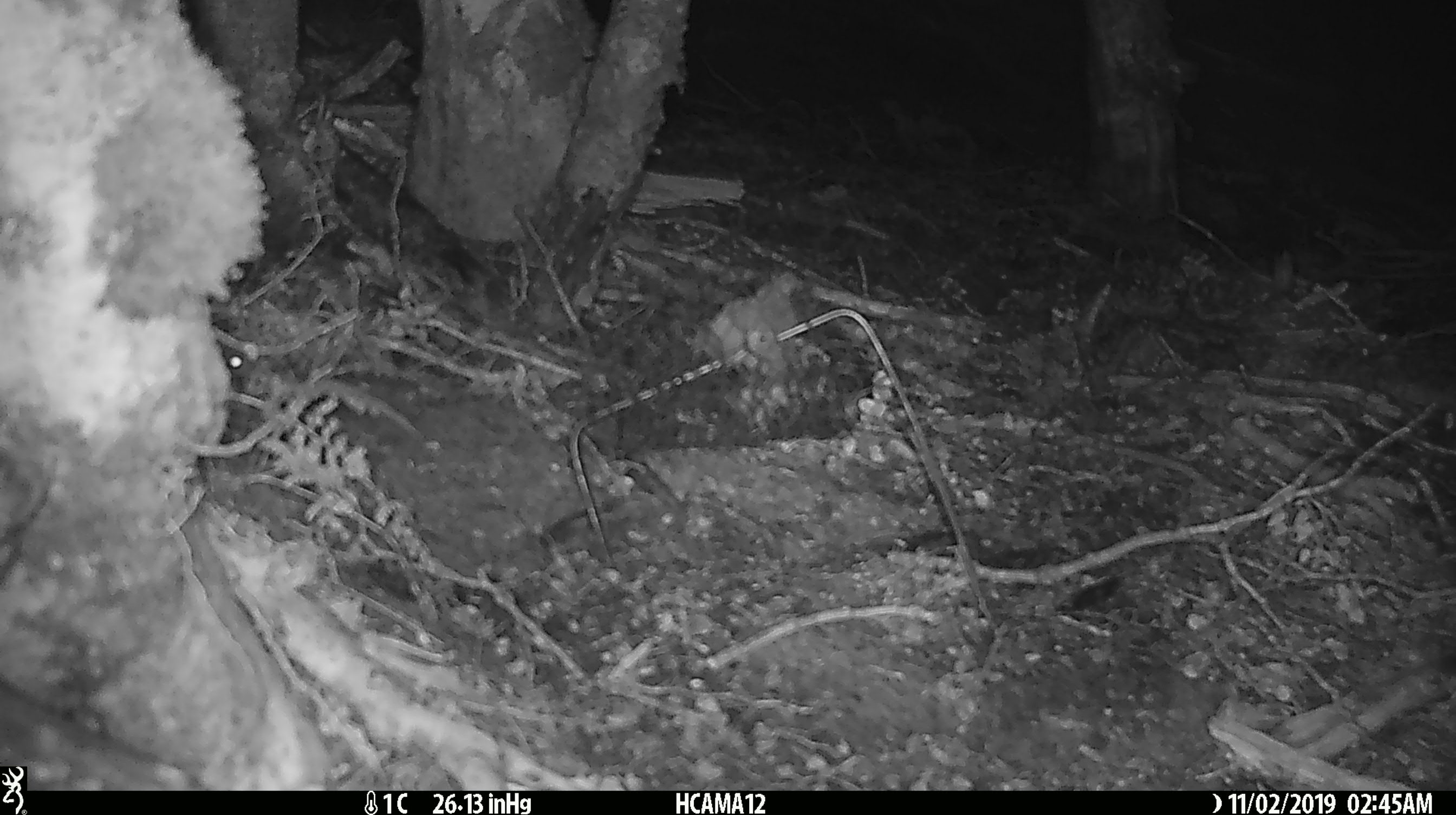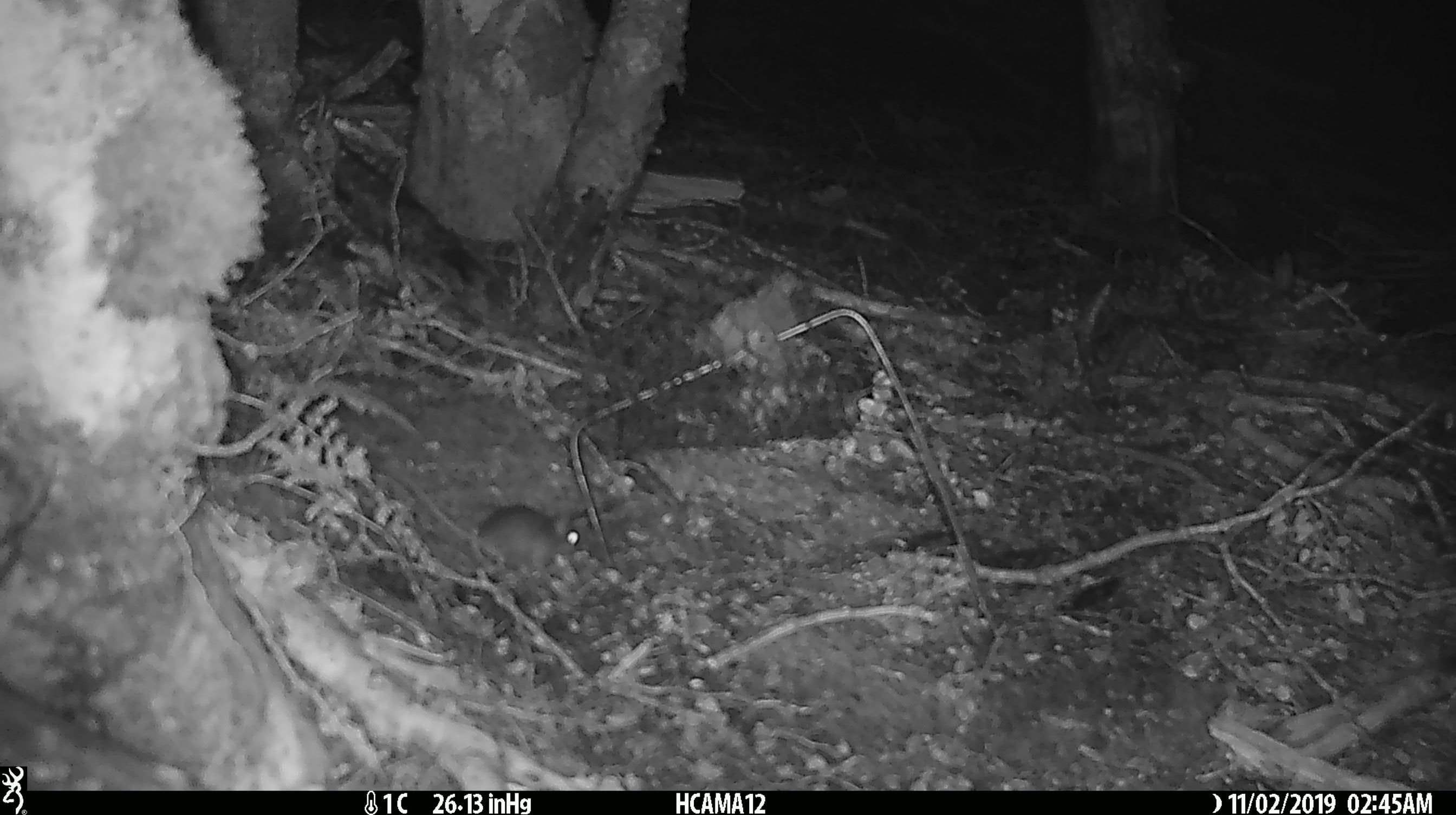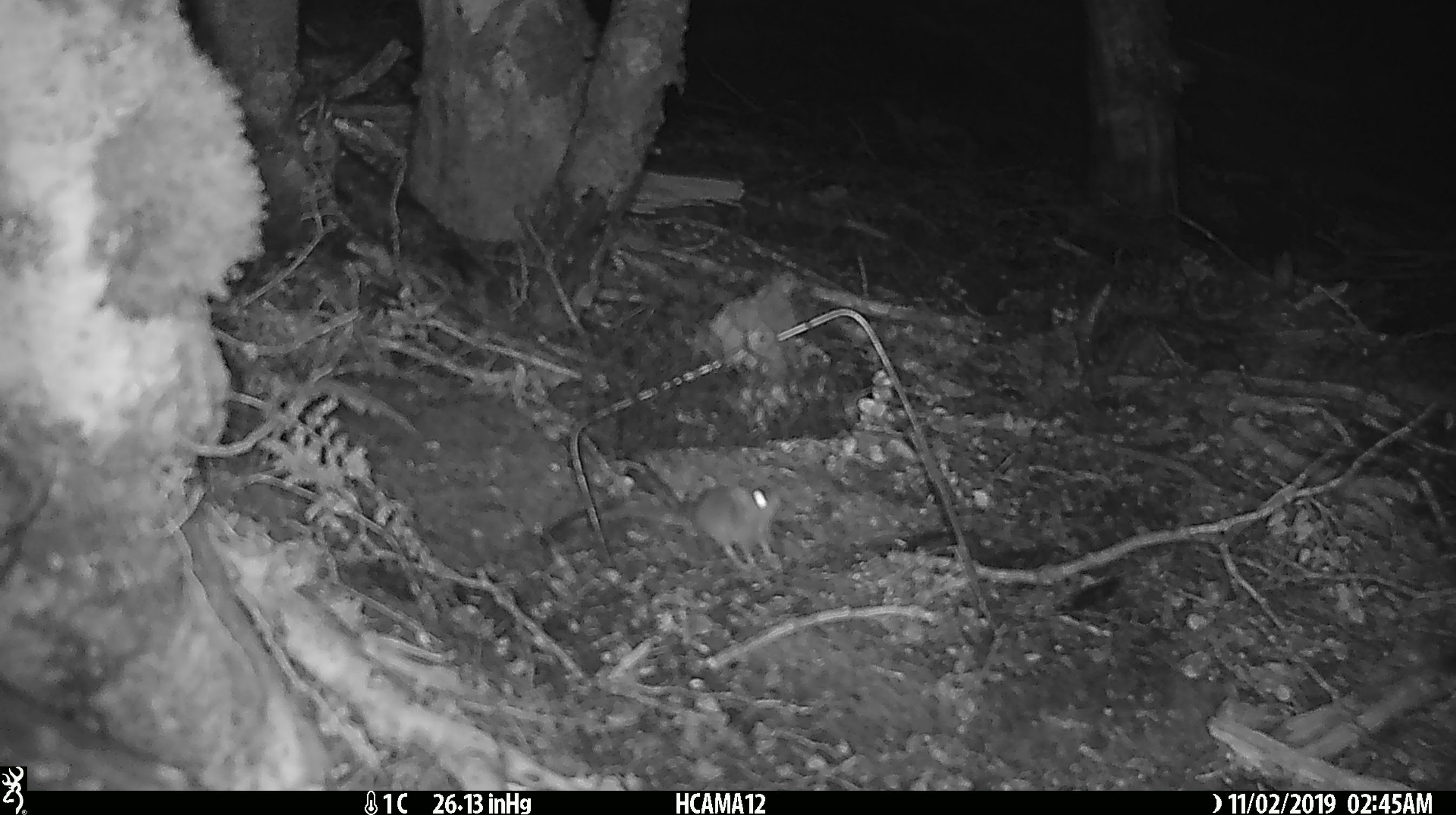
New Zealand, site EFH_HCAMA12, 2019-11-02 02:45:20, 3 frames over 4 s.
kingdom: Animalia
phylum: Chordata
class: Mammalia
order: Rodentia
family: Muridae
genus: Mus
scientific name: Mus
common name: mouse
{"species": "mouse (Mus)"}